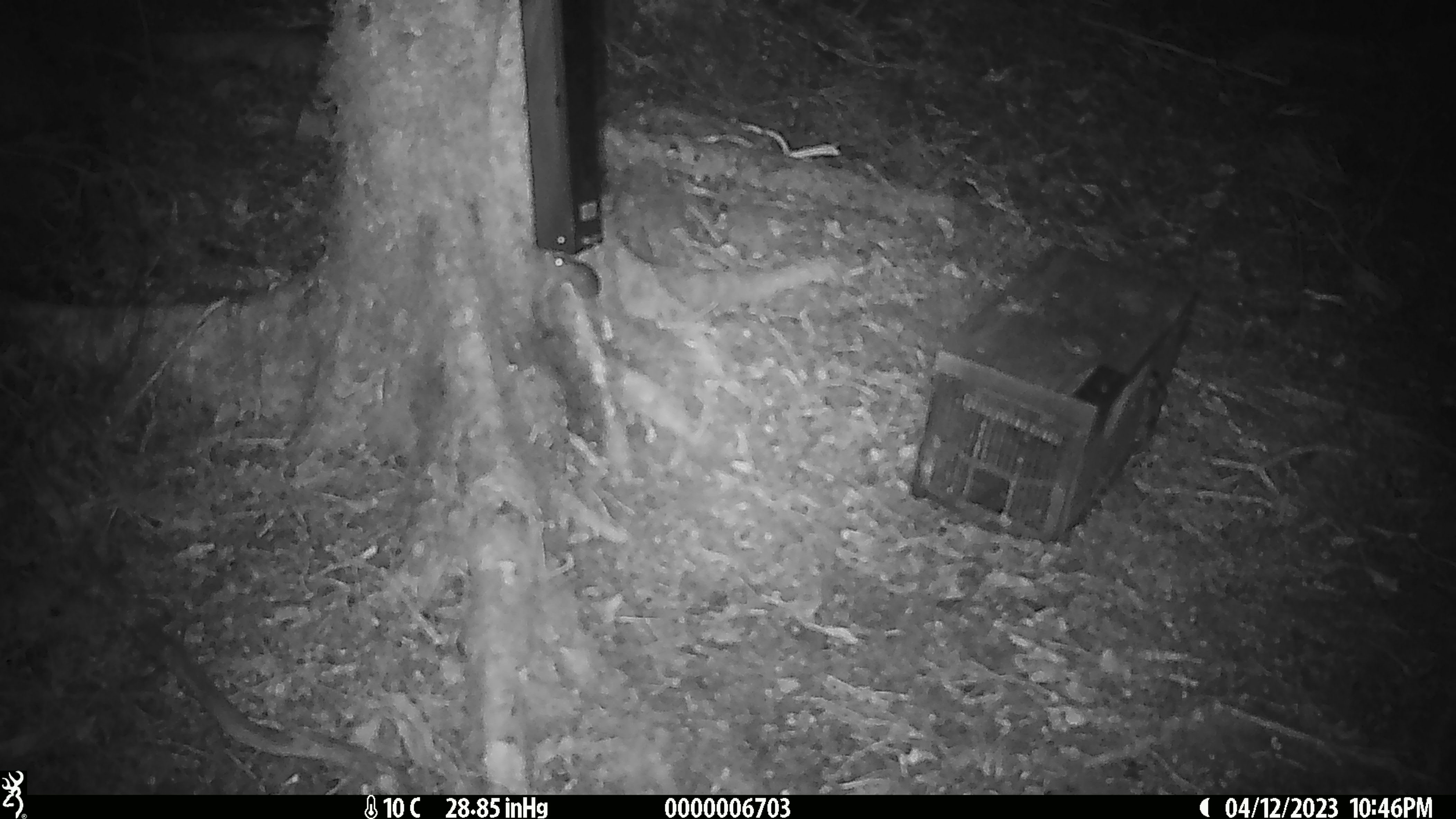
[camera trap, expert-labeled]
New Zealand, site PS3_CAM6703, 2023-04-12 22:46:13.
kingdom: Animalia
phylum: Chordata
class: Mammalia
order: Rodentia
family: Muridae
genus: Mus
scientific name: Mus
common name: mouse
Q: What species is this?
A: Mouse (Mus).